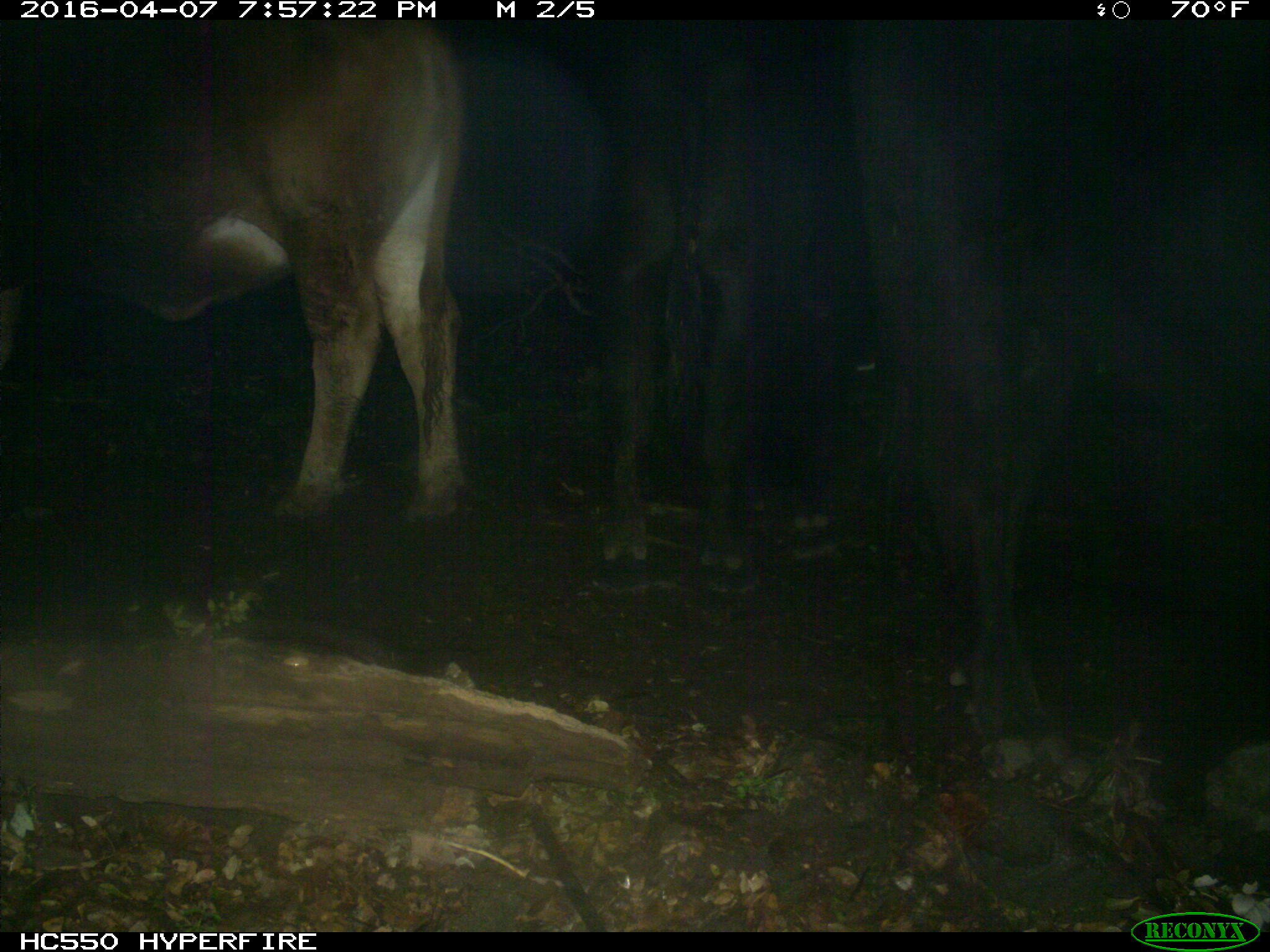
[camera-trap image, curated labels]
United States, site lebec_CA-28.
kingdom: Animalia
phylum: Chordata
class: Mammalia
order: Artiodactyla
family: Bovidae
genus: Bos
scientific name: Bos taurus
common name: domestic cow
Bos taurus (domestic cow).